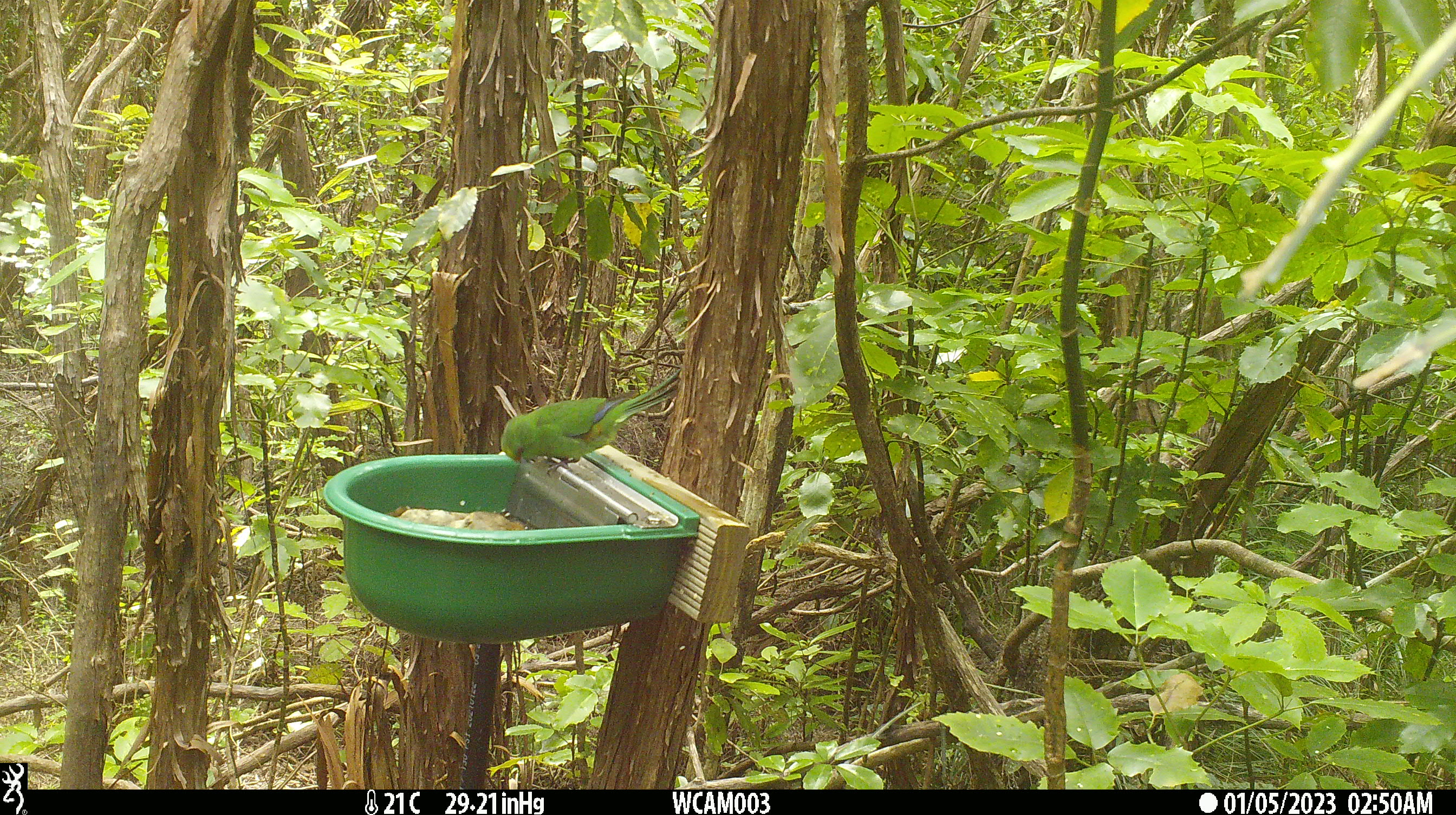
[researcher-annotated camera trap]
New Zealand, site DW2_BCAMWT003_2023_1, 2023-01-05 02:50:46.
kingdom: Animalia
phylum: Chordata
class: Aves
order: Psittaciformes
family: Psittaculidae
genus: Cyanoramphus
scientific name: Cyanoramphus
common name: parakeet